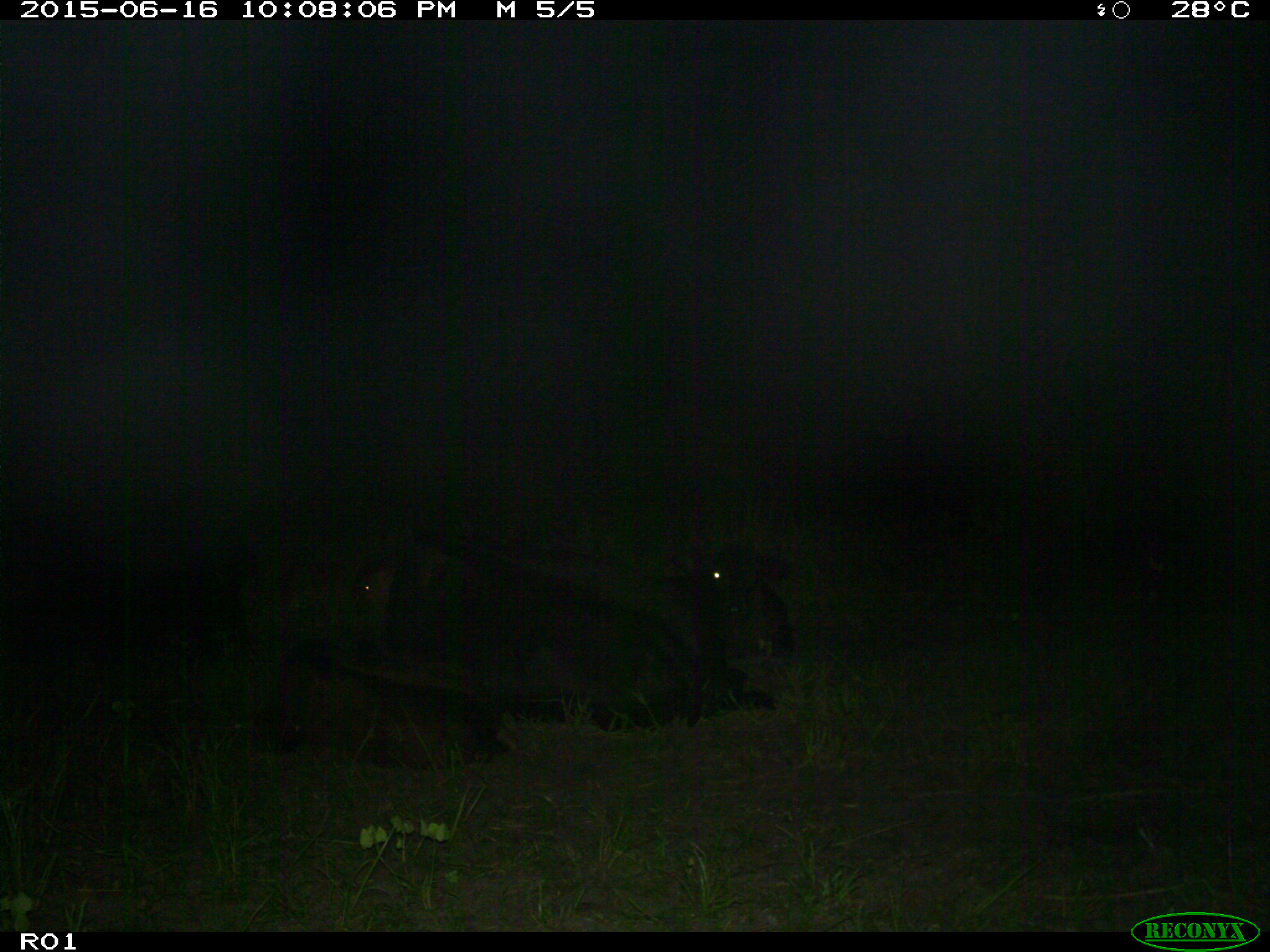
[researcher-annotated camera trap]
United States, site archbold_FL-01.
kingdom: Animalia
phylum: Chordata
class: Mammalia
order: Artiodactyla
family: Bovidae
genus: Bos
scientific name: Bos taurus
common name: domestic cow